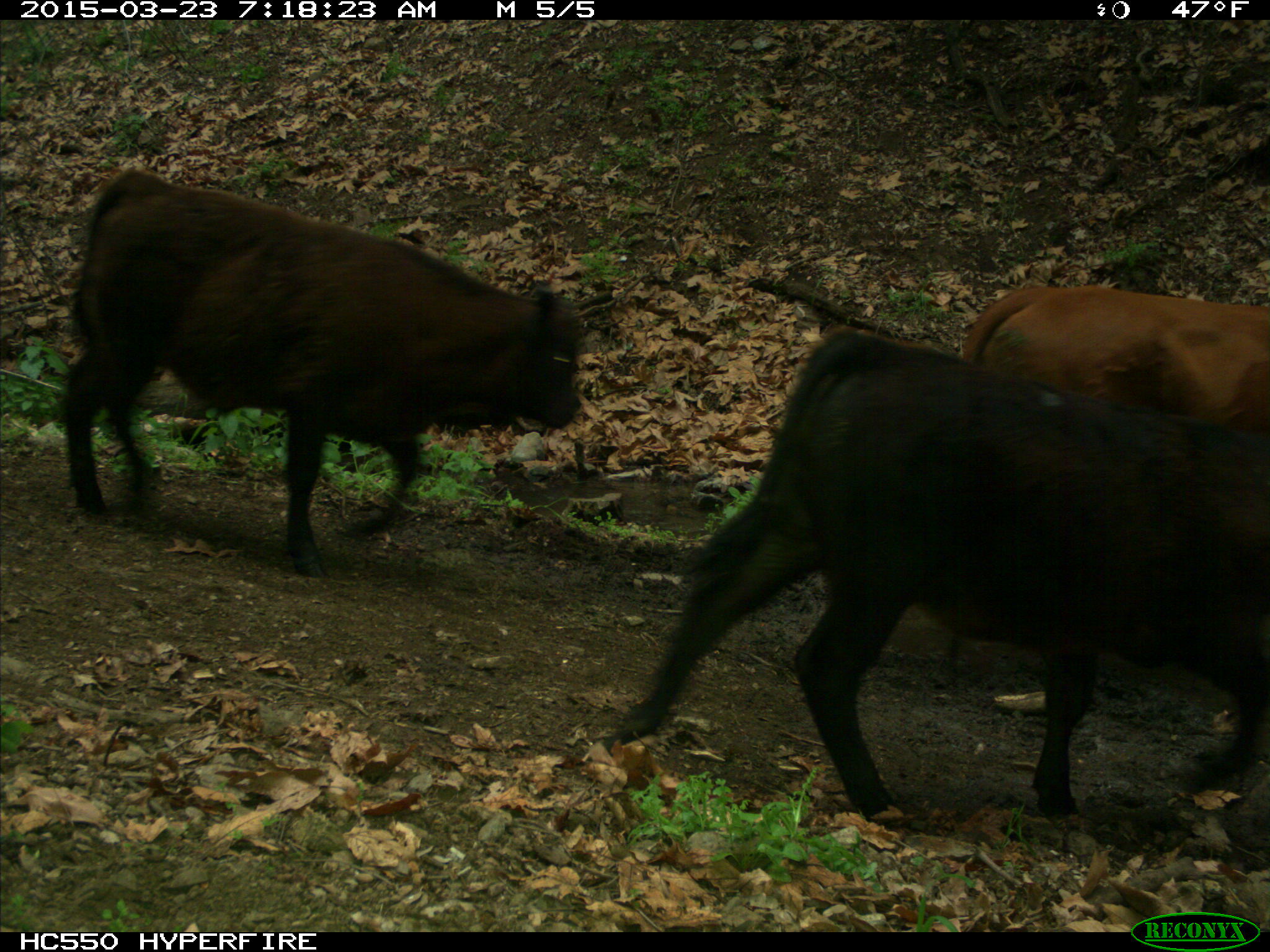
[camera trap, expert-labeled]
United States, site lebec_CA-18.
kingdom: Animalia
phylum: Chordata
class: Mammalia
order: Artiodactyla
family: Bovidae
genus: Bos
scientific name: Bos taurus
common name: domestic cow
Bos taurus (domestic cow).